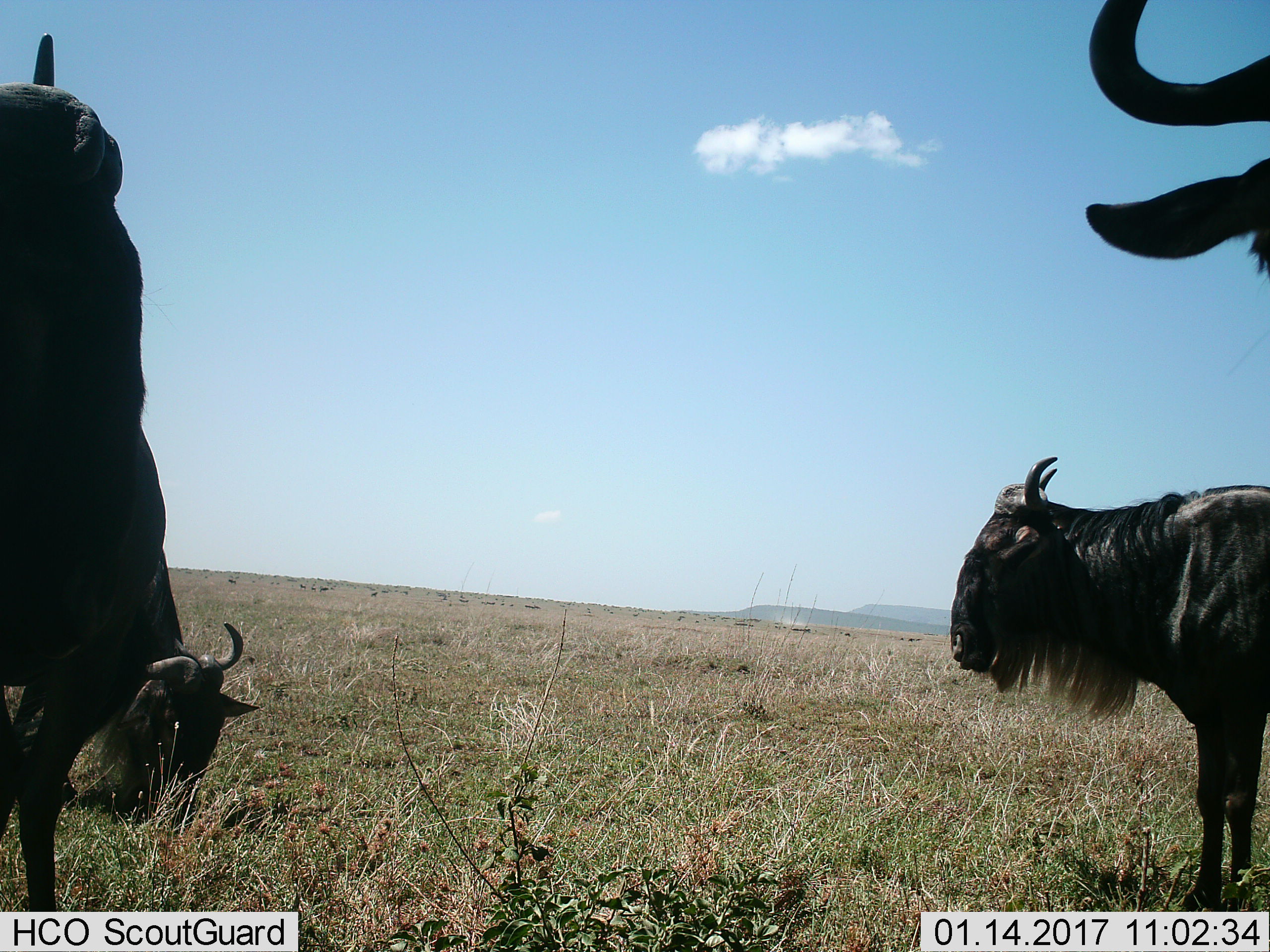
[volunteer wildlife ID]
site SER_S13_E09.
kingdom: Animalia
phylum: Chordata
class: Mammalia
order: Artiodactyla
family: Bovidae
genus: Connochaetes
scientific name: Connochaetes taurinus taurinus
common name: blue wildebeest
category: wildebeestblue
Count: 3.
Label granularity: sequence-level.